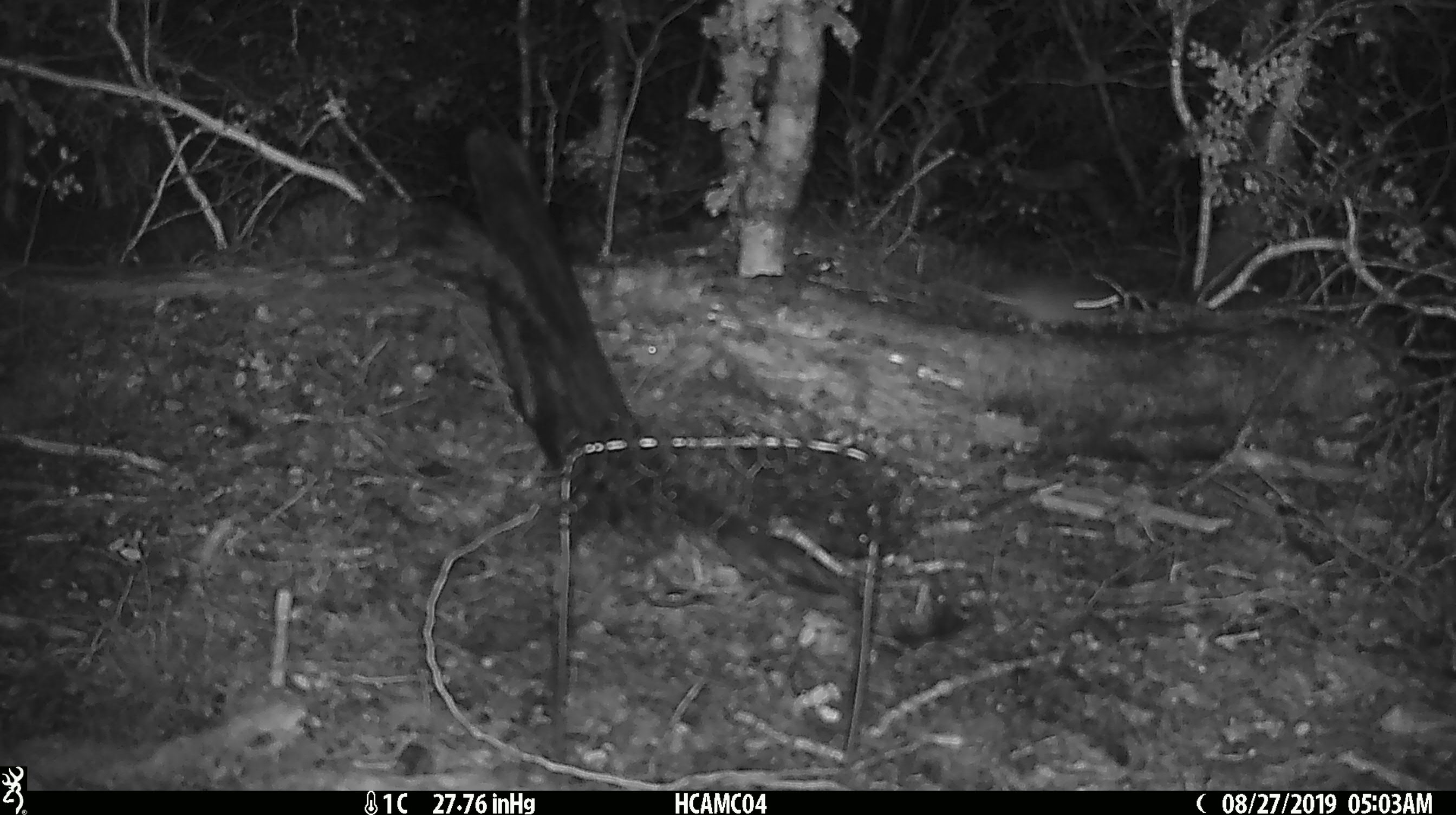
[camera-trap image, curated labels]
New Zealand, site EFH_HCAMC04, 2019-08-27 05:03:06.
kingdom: Animalia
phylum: Chordata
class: Mammalia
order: Rodentia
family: Muridae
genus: Mus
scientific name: Mus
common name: mouse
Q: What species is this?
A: Mouse (Mus).